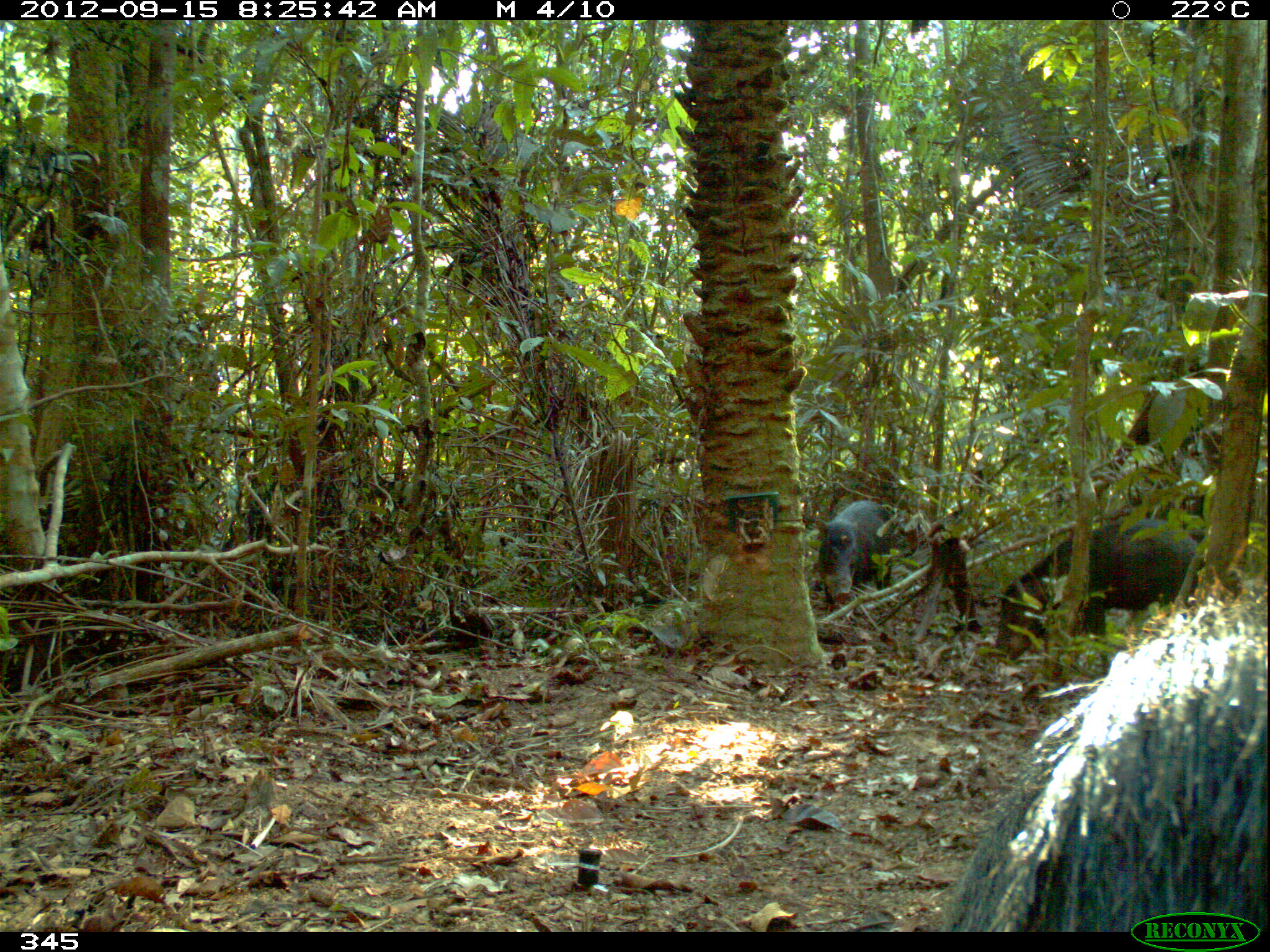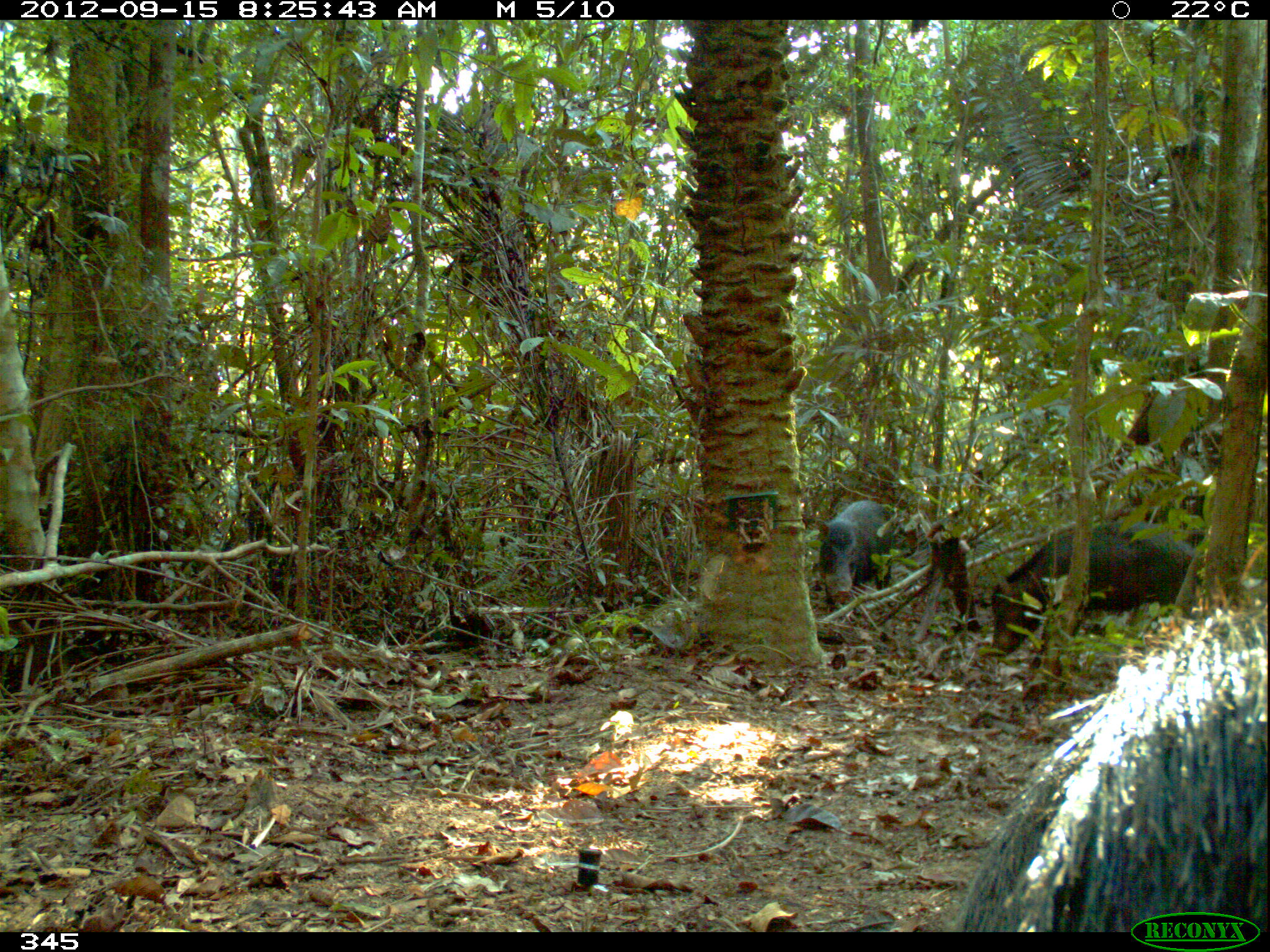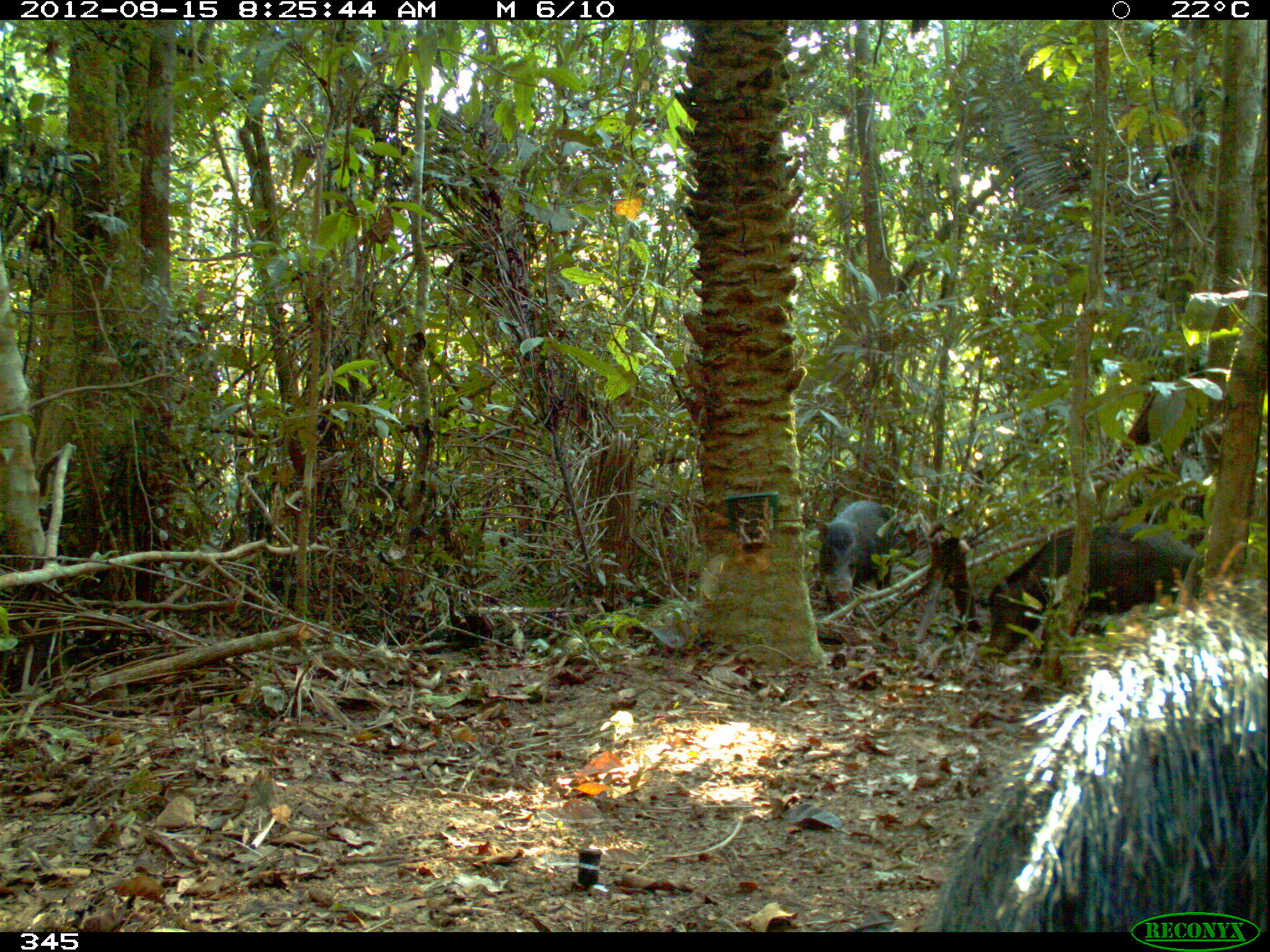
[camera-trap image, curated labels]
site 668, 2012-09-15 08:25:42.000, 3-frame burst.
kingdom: Animalia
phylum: Chordata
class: Mammalia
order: Artiodactyla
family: Tayassuidae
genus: Tayassu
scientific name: Tayassu pecari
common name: white-lipped peccary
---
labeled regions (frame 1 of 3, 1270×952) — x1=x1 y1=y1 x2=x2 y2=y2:
tayassu pecari: x1=942 y1=590 x2=1270 y2=929; x1=989 y1=515 x2=1202 y2=660; x1=813 y1=499 x2=894 y2=605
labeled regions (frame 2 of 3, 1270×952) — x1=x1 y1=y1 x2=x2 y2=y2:
tayassu pecari: x1=942 y1=608 x2=1270 y2=932; x1=982 y1=515 x2=1193 y2=660; x1=813 y1=499 x2=894 y2=611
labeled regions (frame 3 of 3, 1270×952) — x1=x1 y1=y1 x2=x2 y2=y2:
tayassu pecari: x1=932 y1=608 x2=1270 y2=932; x1=982 y1=515 x2=1201 y2=660; x1=813 y1=499 x2=894 y2=611